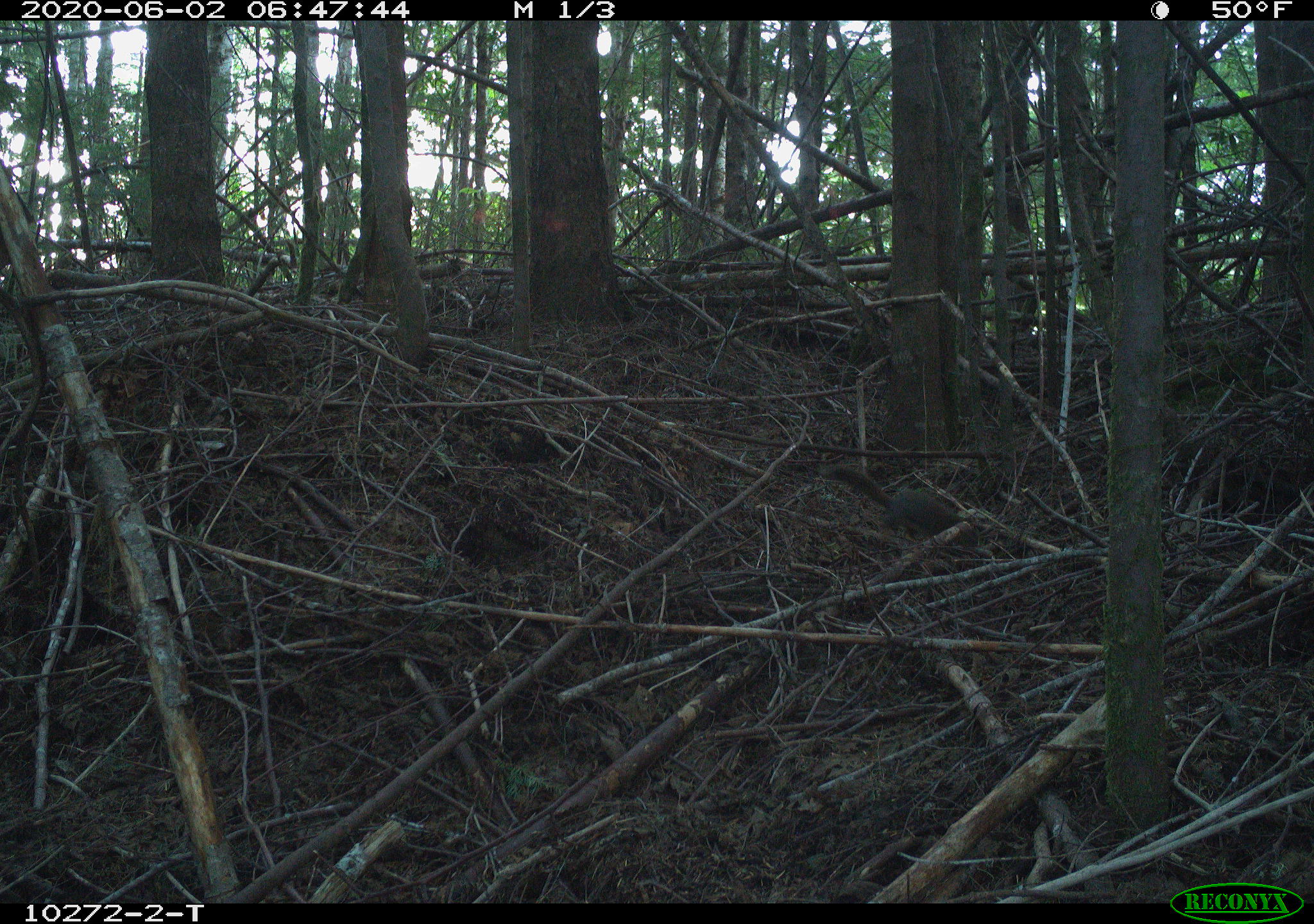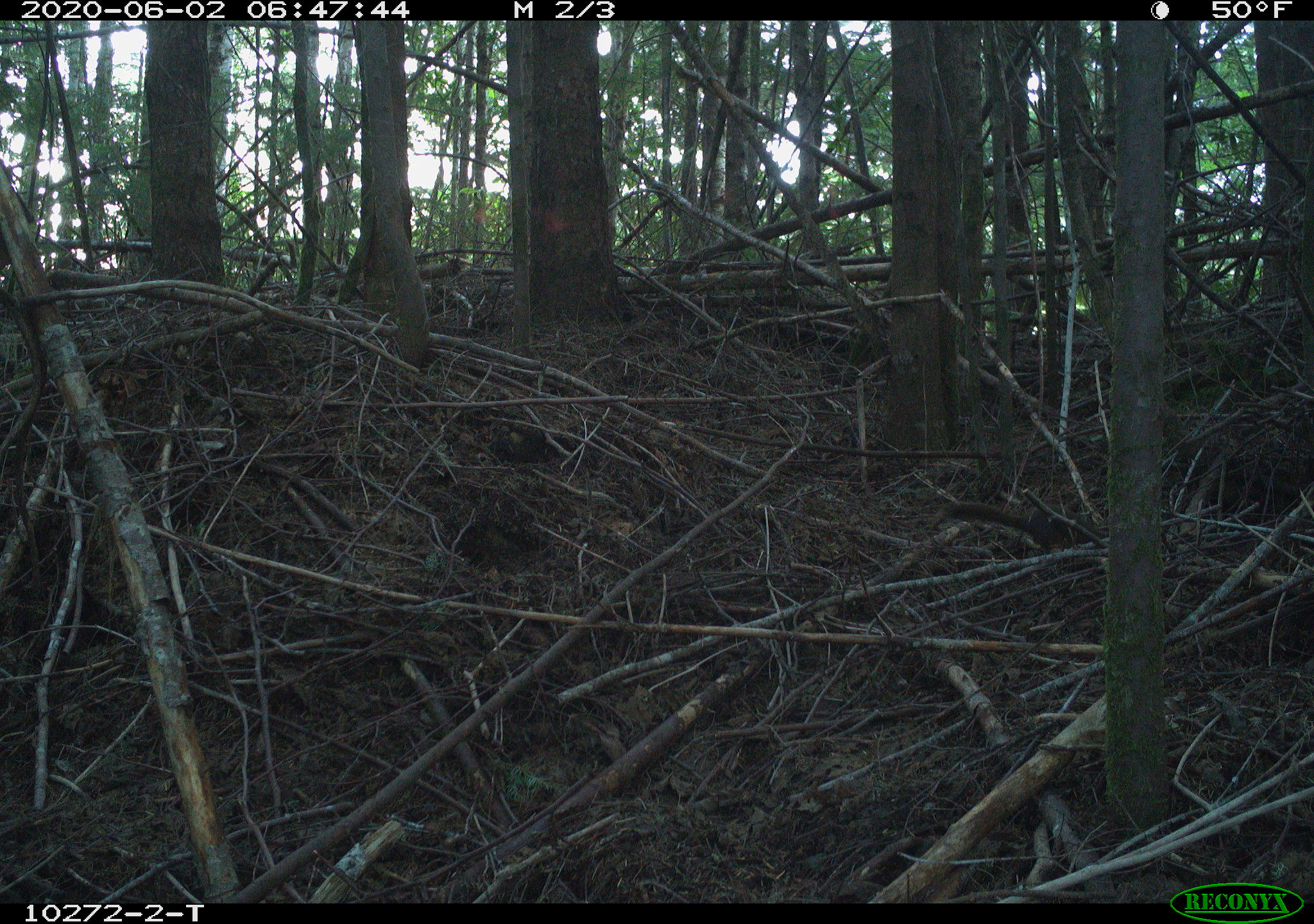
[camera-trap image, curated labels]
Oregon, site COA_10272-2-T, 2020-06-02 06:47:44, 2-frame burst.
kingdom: Animalia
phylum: Chordata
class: Mammalia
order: Rodentia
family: Sciuridae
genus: Tamiasciurus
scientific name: Tamiasciurus douglasii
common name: douglas squirrel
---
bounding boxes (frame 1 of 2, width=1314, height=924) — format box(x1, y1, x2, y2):
douglas squirrel: box(831, 463, 965, 538)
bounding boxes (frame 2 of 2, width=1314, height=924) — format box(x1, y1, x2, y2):
douglas squirrel: box(943, 499, 1096, 554)